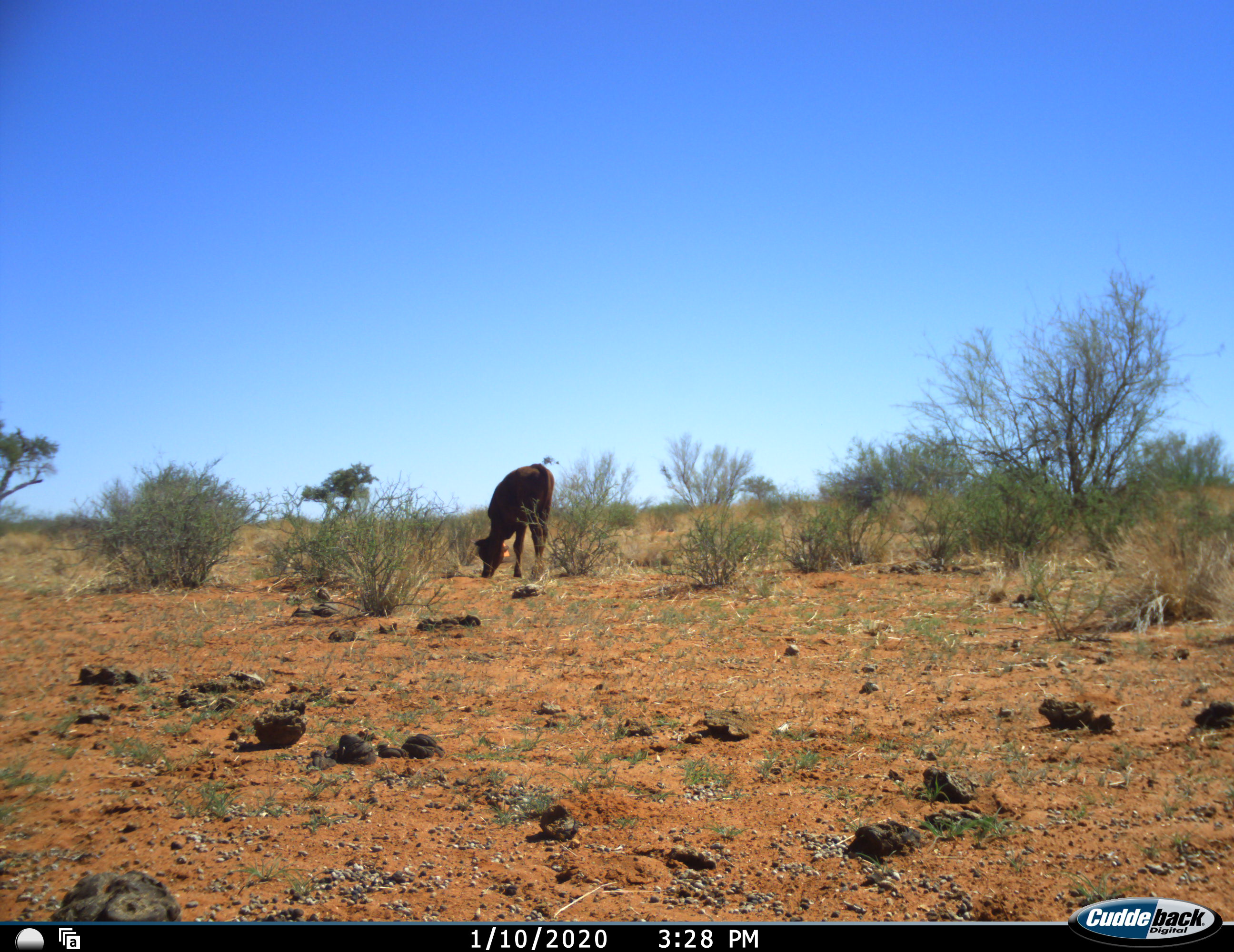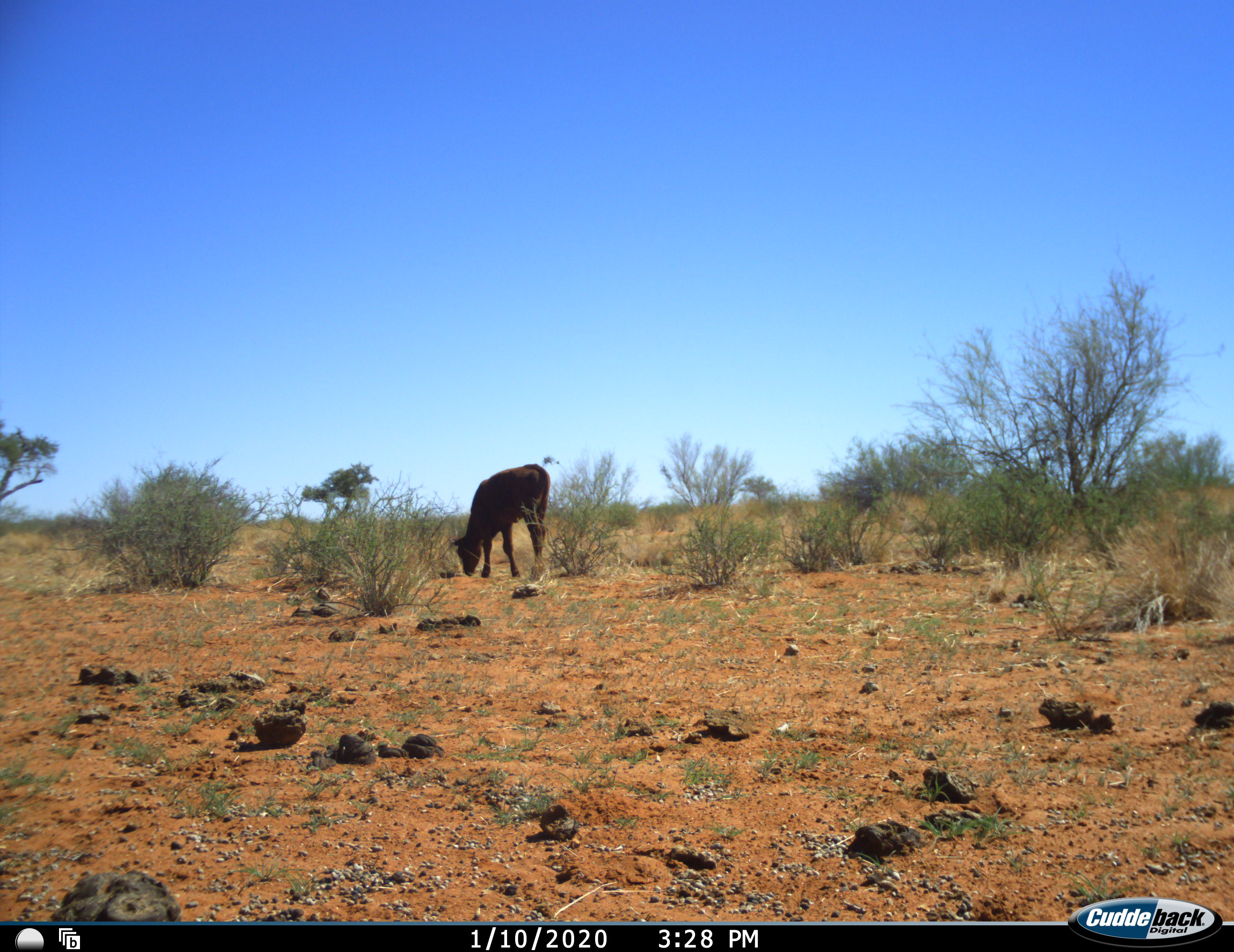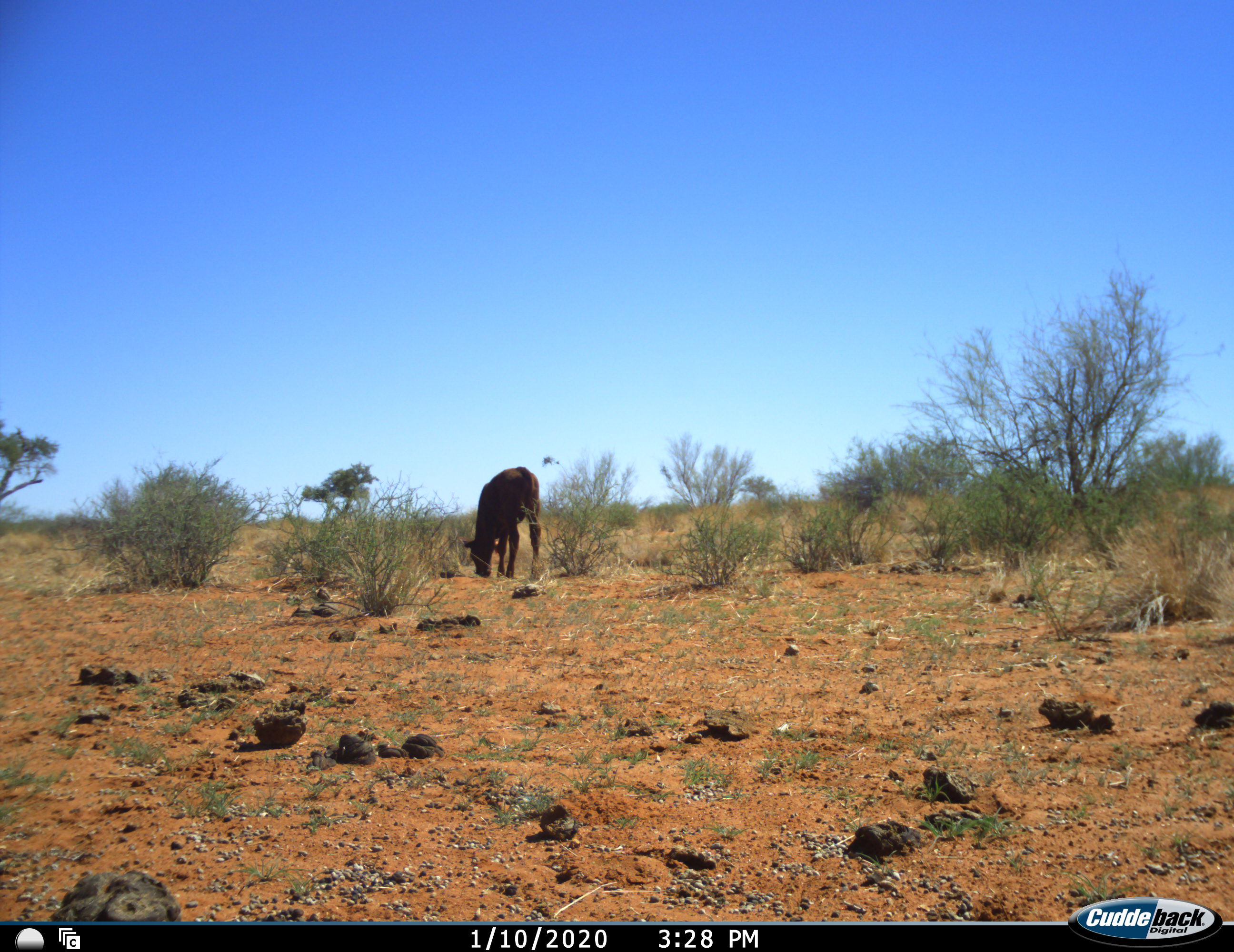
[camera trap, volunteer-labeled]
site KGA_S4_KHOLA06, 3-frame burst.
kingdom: Animalia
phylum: Chordata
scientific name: Vertebrata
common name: domestic animal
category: domesticanimal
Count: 1.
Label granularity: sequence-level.